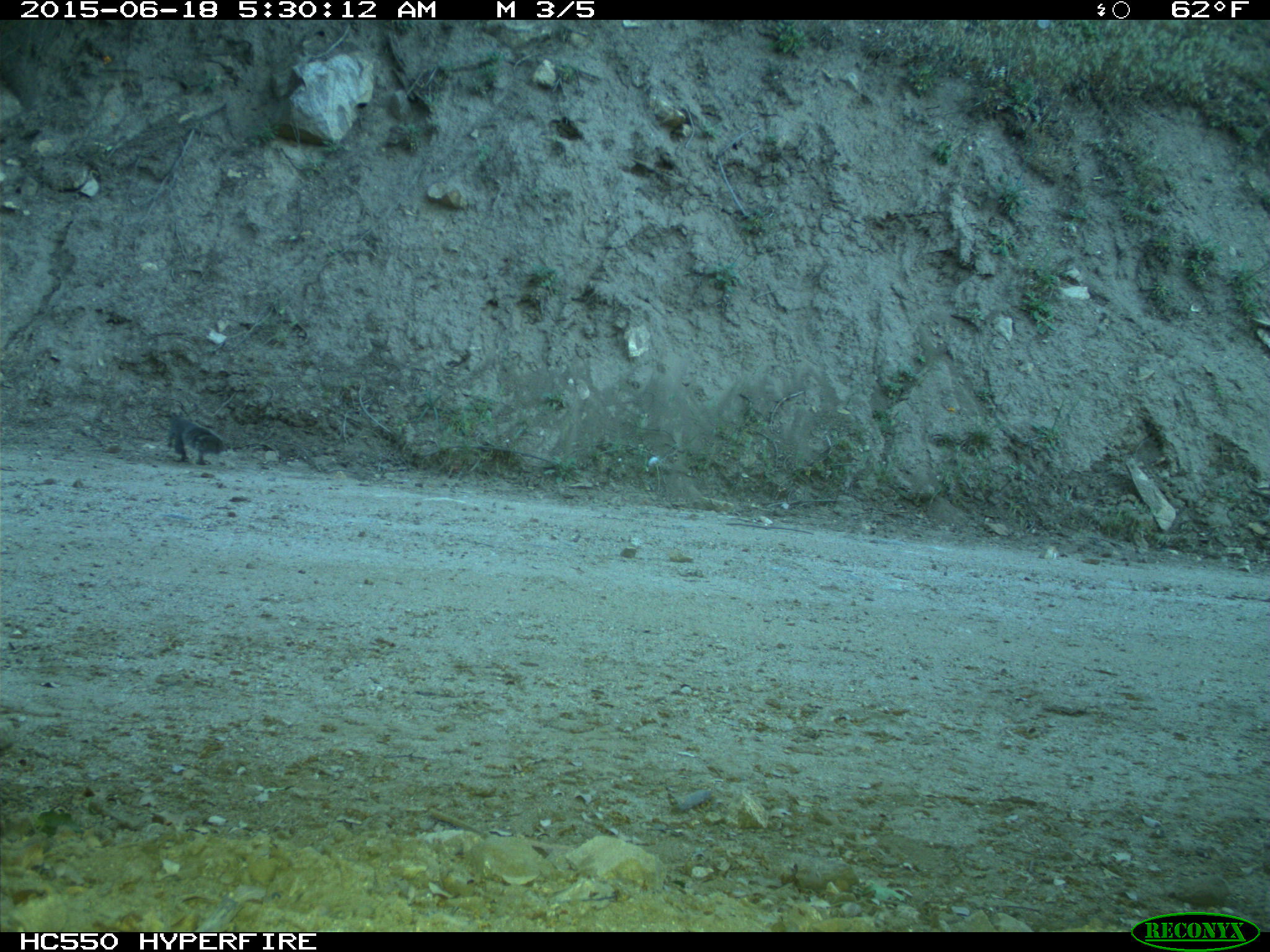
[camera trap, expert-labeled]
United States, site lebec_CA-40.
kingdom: Animalia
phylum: Chordata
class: Mammalia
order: Rodentia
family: Sciuridae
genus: Sciurus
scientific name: Sciurus carolinensis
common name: eastern gray squirrel